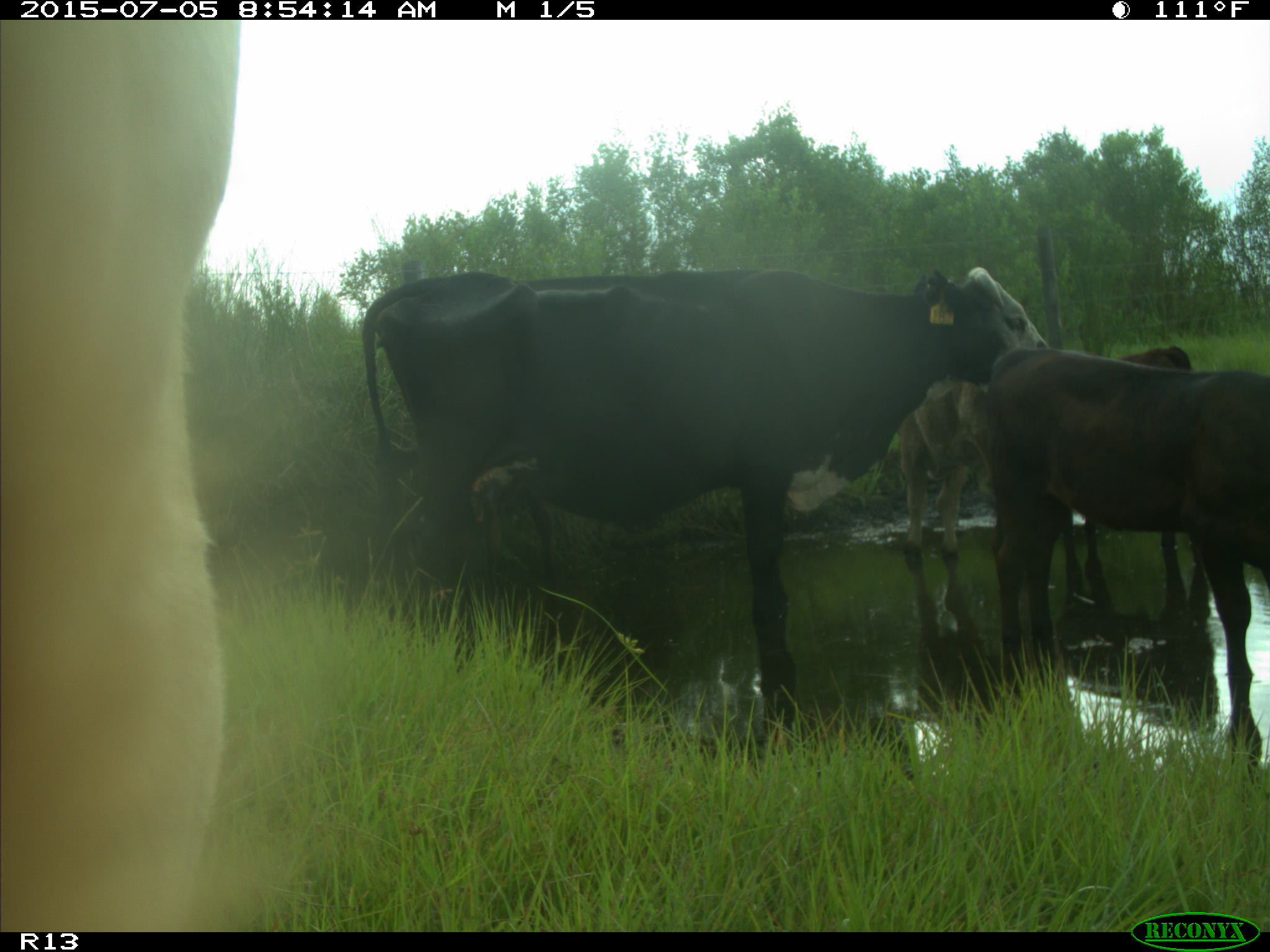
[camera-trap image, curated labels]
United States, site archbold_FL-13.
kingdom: Animalia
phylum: Chordata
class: Mammalia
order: Artiodactyla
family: Bovidae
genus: Bos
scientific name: Bos taurus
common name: domestic cow